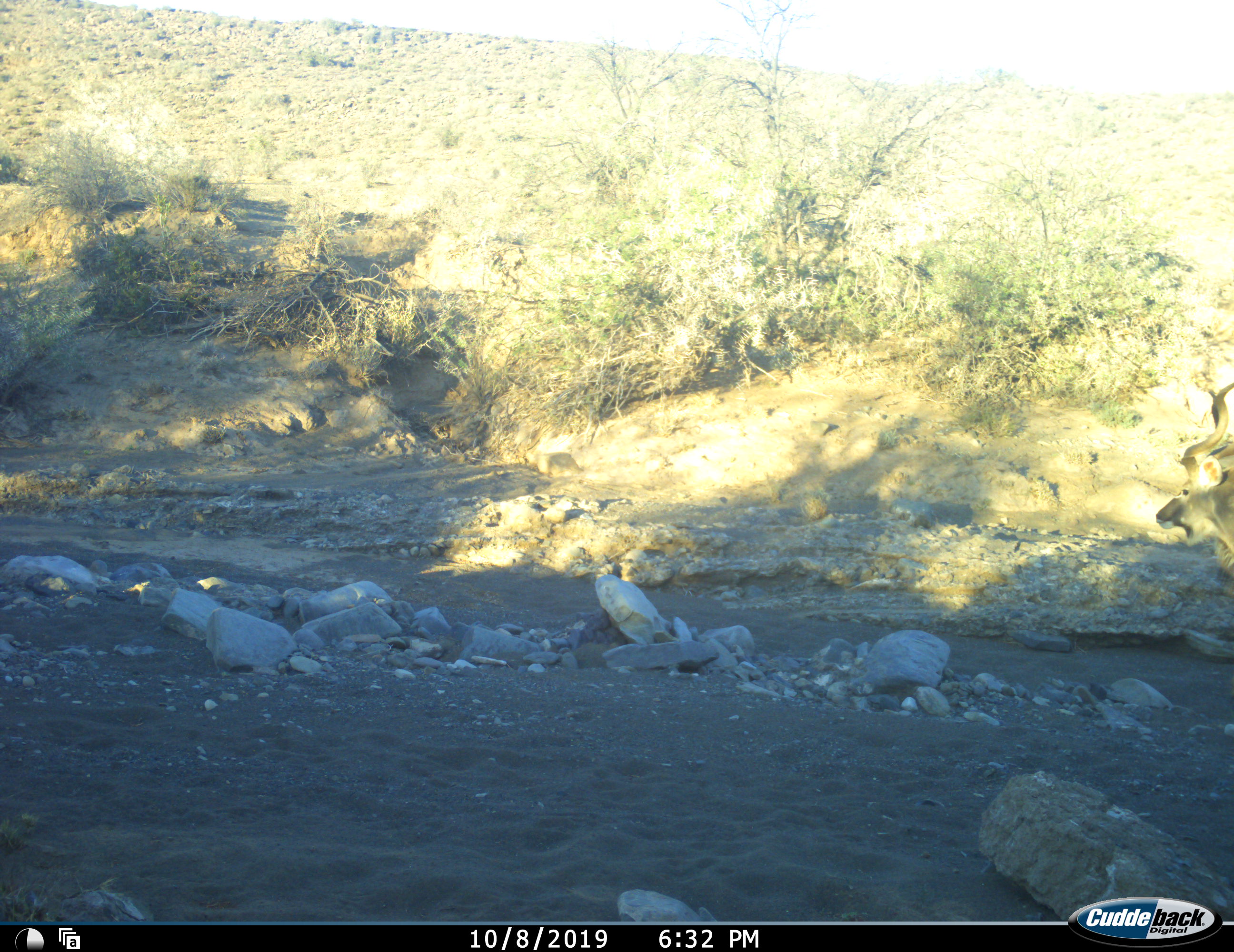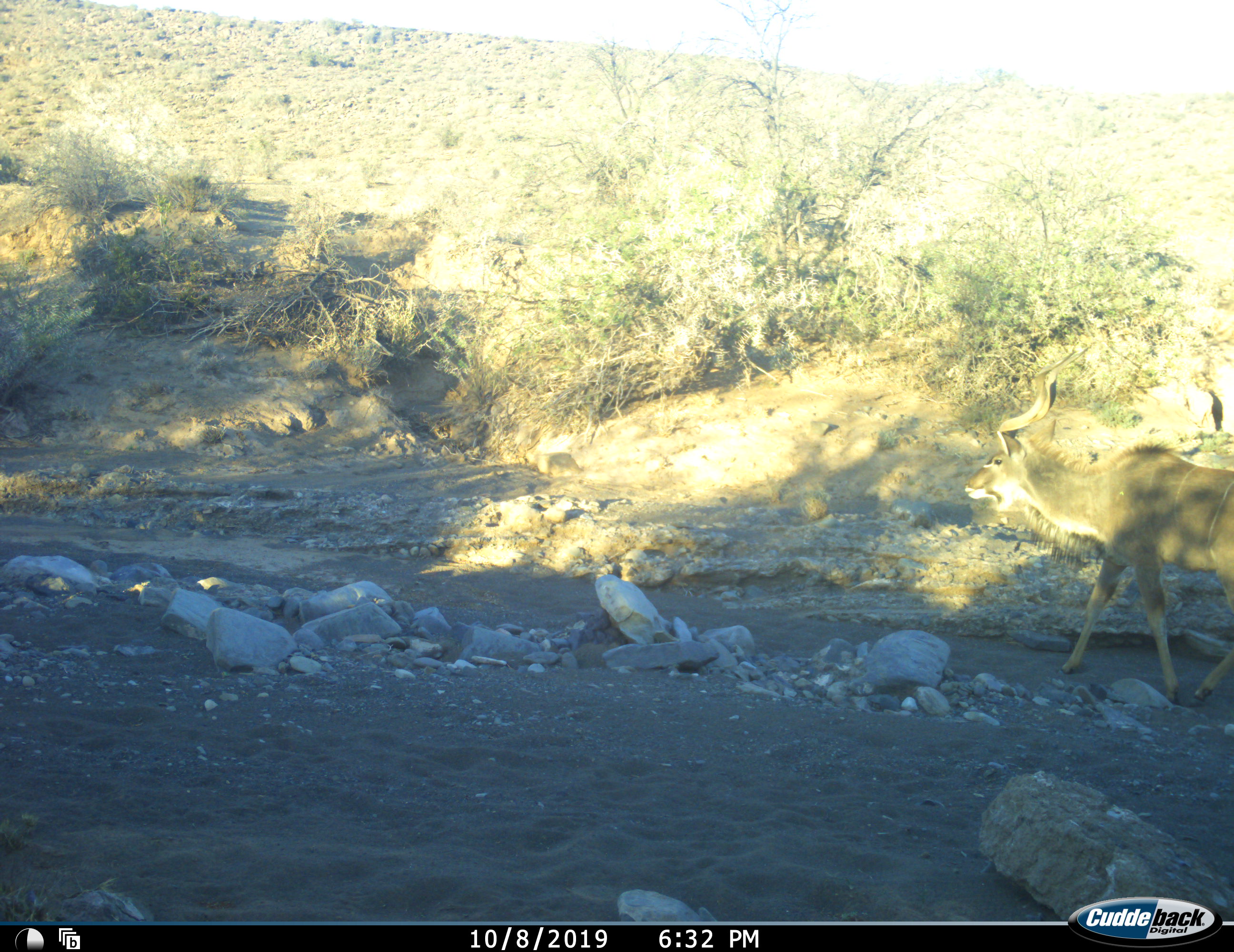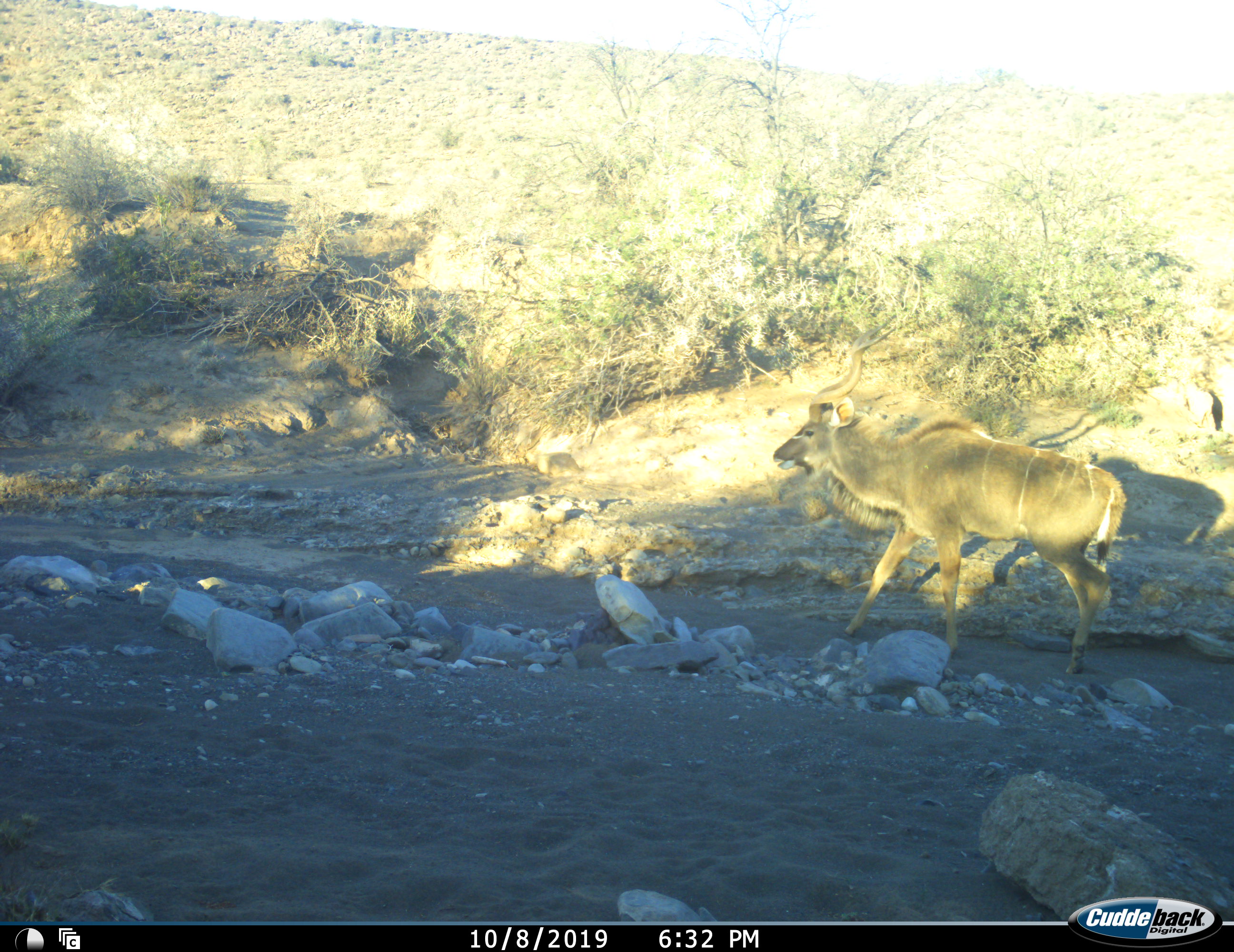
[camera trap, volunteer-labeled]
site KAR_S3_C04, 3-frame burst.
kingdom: Animalia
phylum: Chordata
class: Mammalia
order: Artiodactyla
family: Bovidae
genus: Tragelaphus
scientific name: Tragelaphus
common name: kudu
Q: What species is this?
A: Kudu (Tragelaphus).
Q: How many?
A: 1.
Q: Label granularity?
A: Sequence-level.